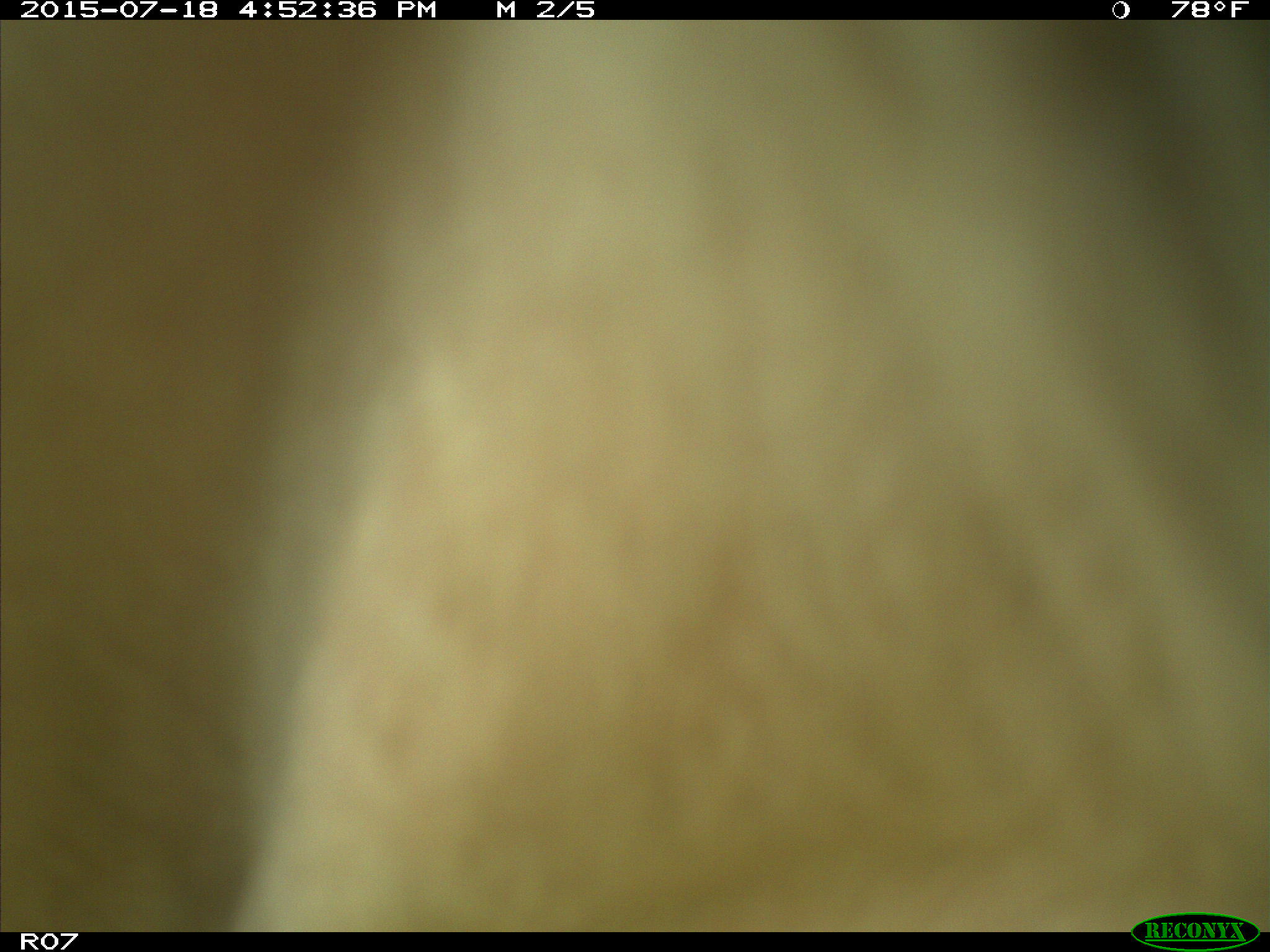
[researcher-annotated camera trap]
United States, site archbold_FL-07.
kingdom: Animalia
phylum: Chordata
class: Mammalia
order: Artiodactyla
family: Bovidae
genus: Bos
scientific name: Bos taurus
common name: domestic cow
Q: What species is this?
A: Bos taurus (domestic cow).